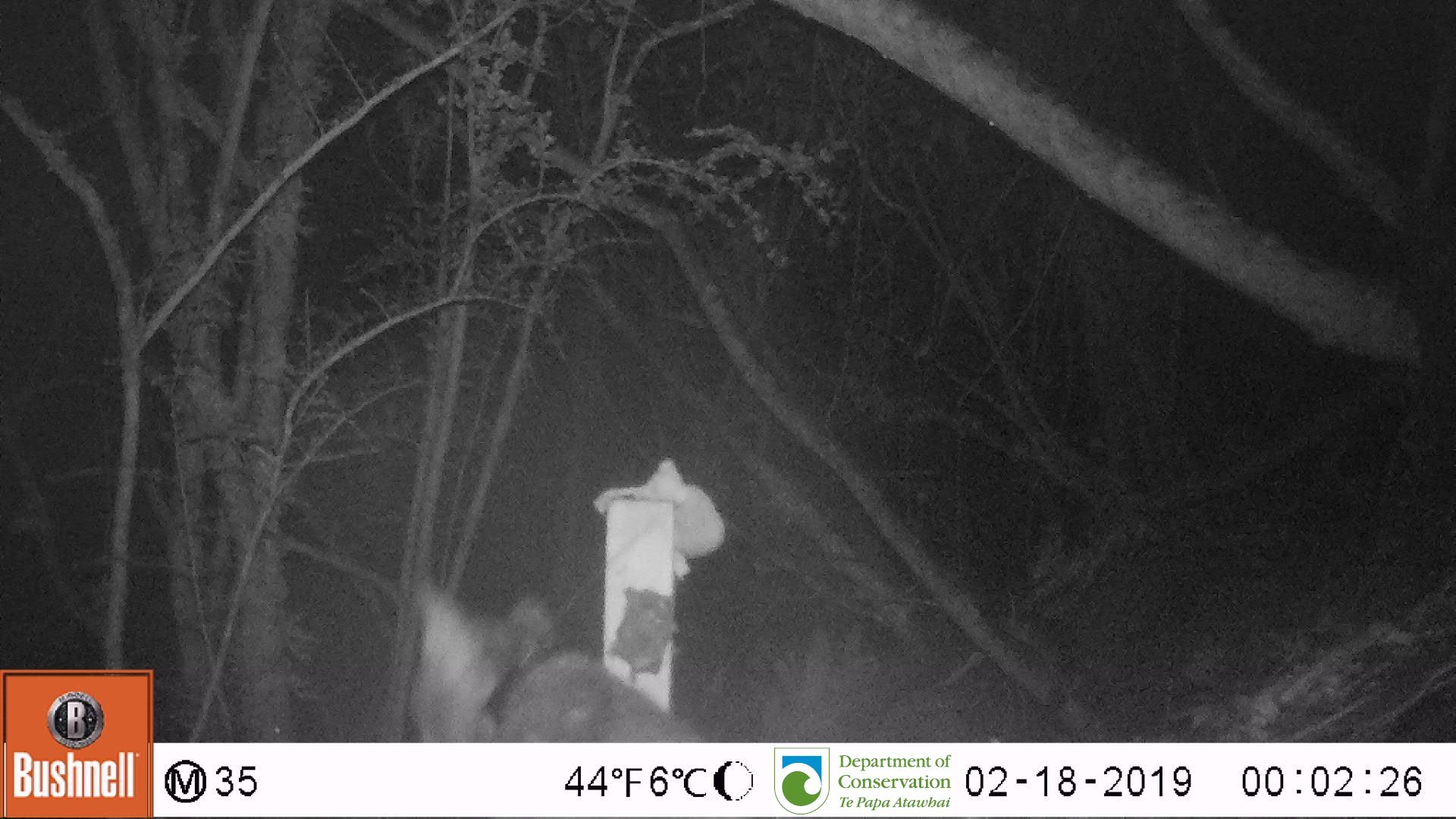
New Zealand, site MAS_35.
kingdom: Animalia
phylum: Chordata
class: Mammalia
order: Carnivora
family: Felidae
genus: Felis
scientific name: Felis catus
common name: domestic cat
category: cat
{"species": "cat (domestic cat) (Felis catus)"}